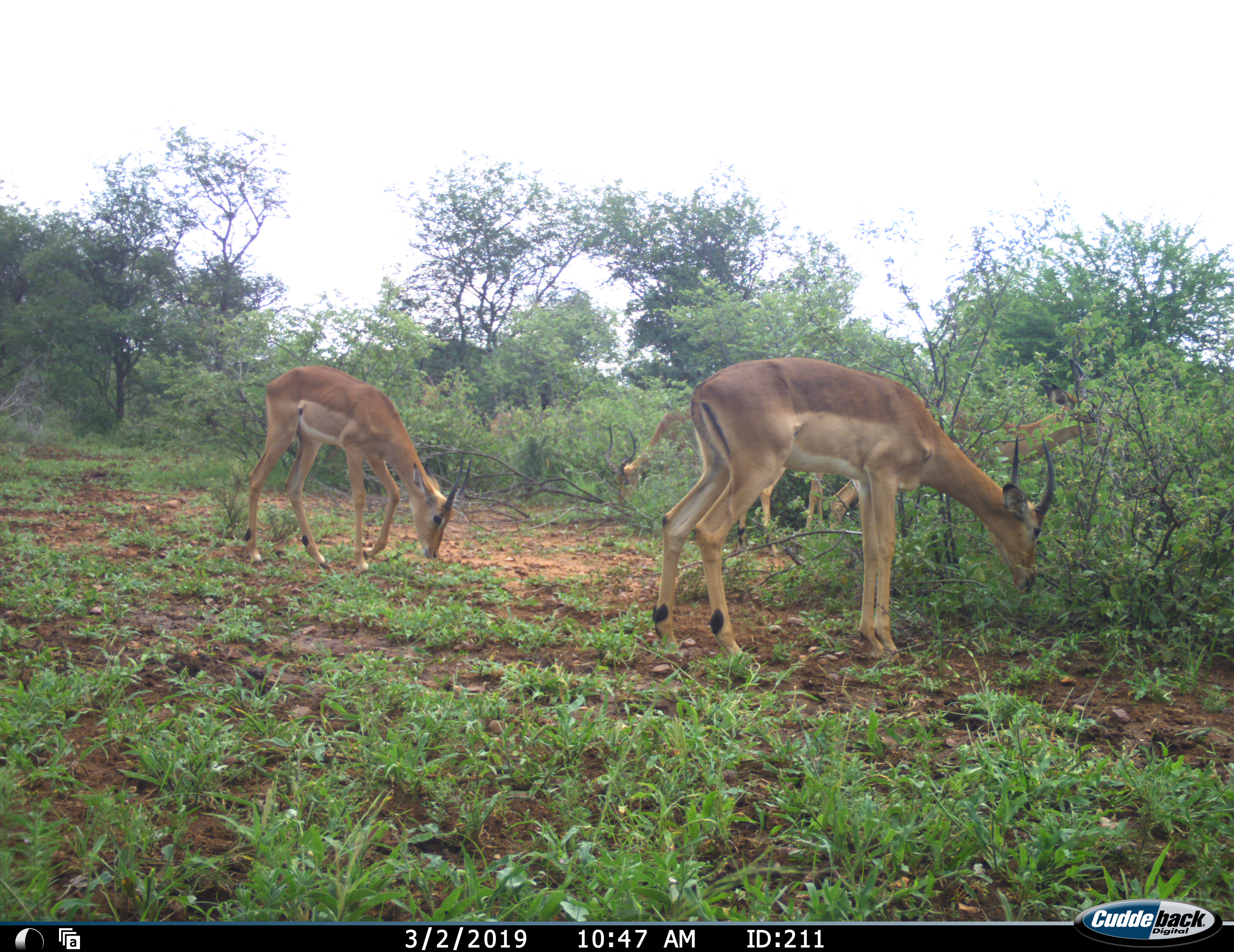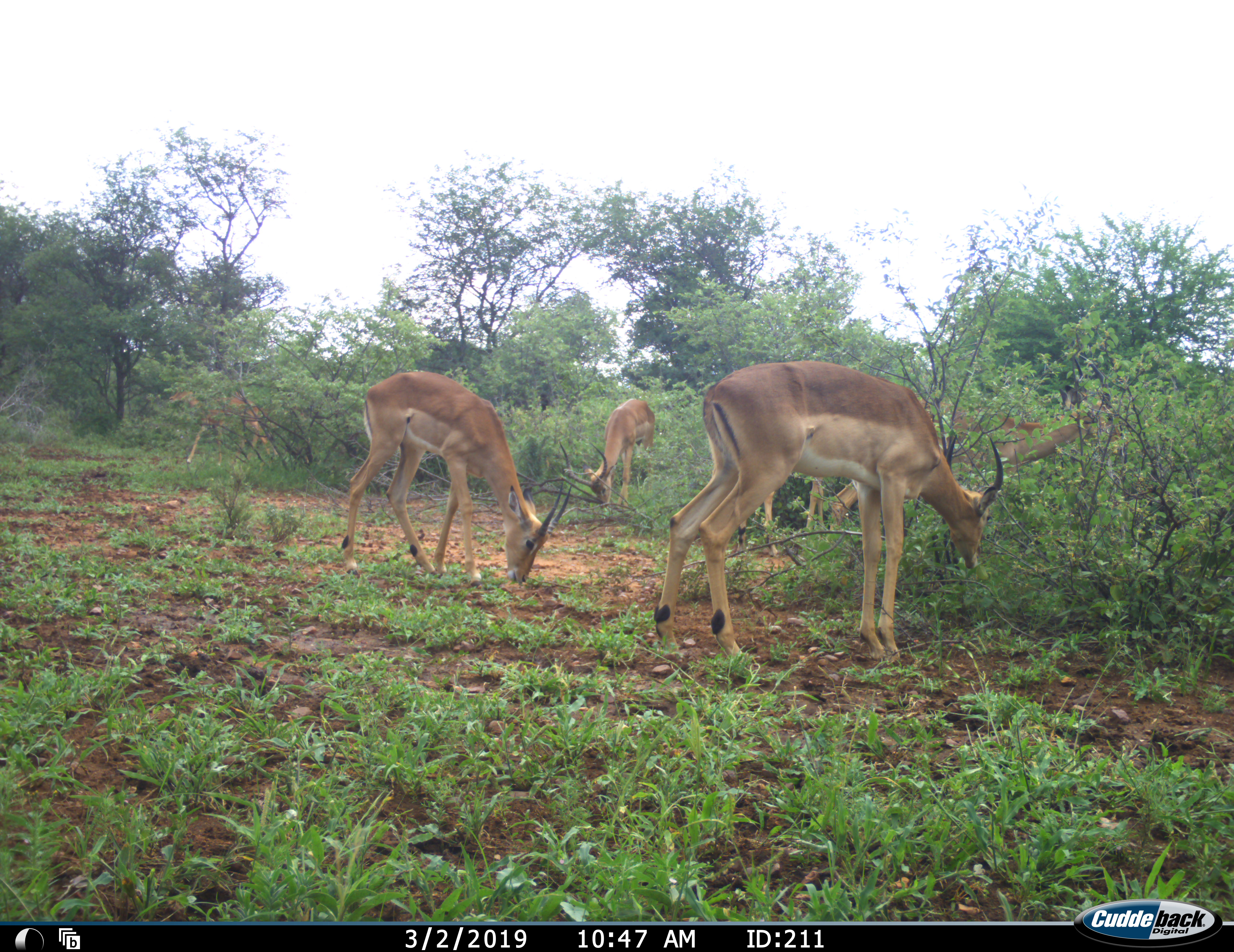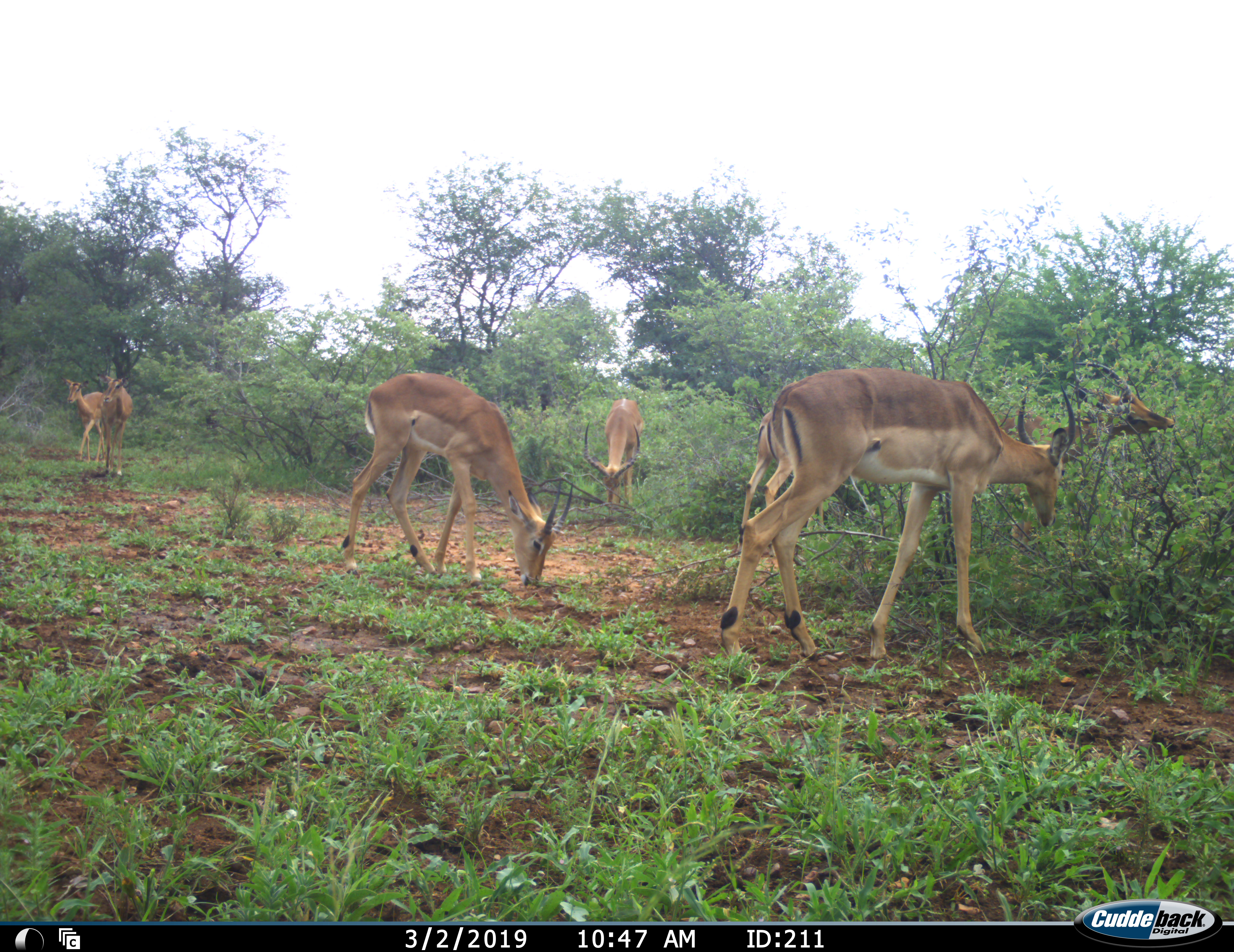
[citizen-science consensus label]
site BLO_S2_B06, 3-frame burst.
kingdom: Animalia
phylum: Chordata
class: Mammalia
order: Artiodactyla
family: Bovidae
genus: Aepyceros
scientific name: Aepyceros melampus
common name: impala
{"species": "impala (Aepyceros melampus)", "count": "7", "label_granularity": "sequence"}